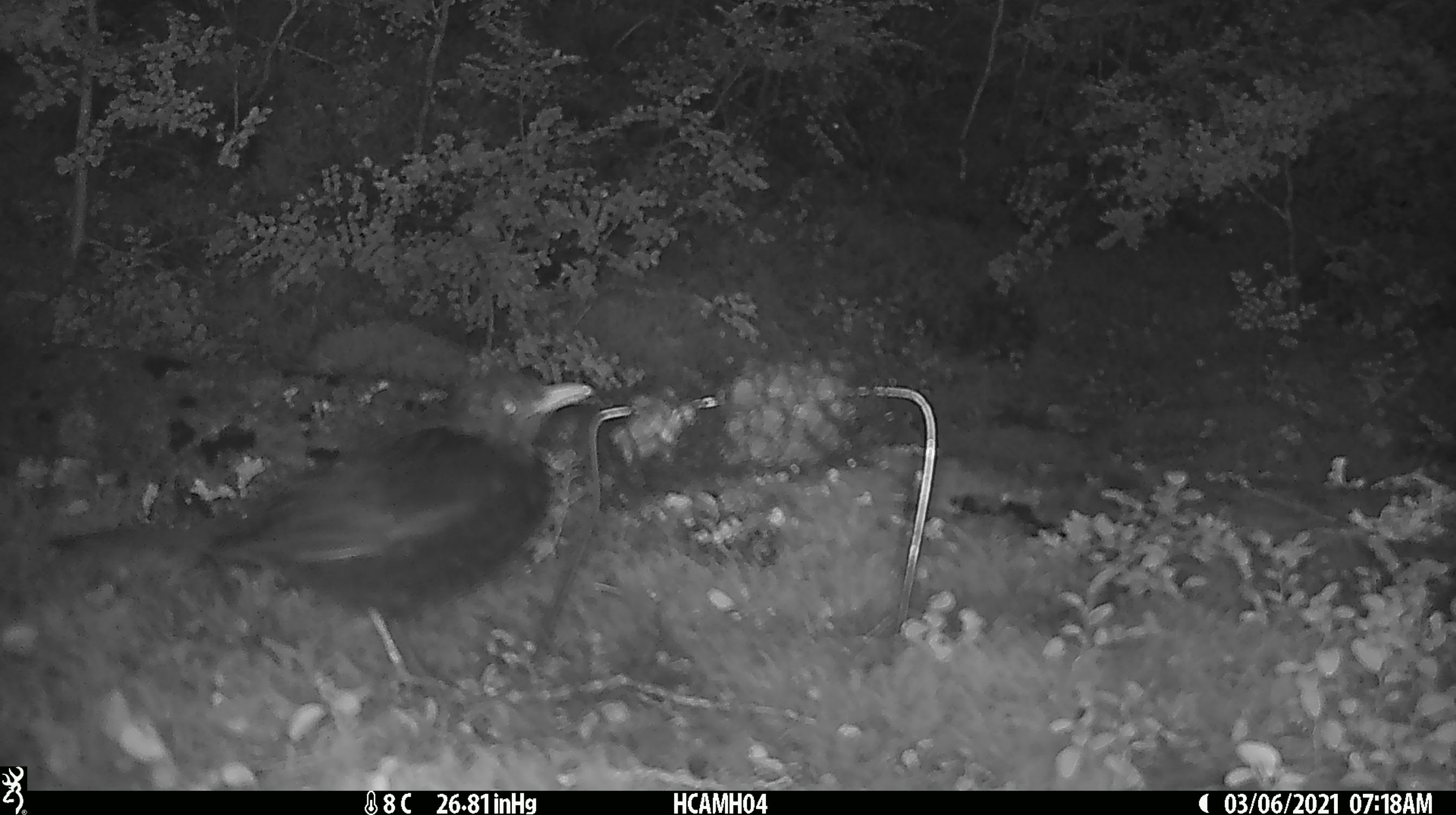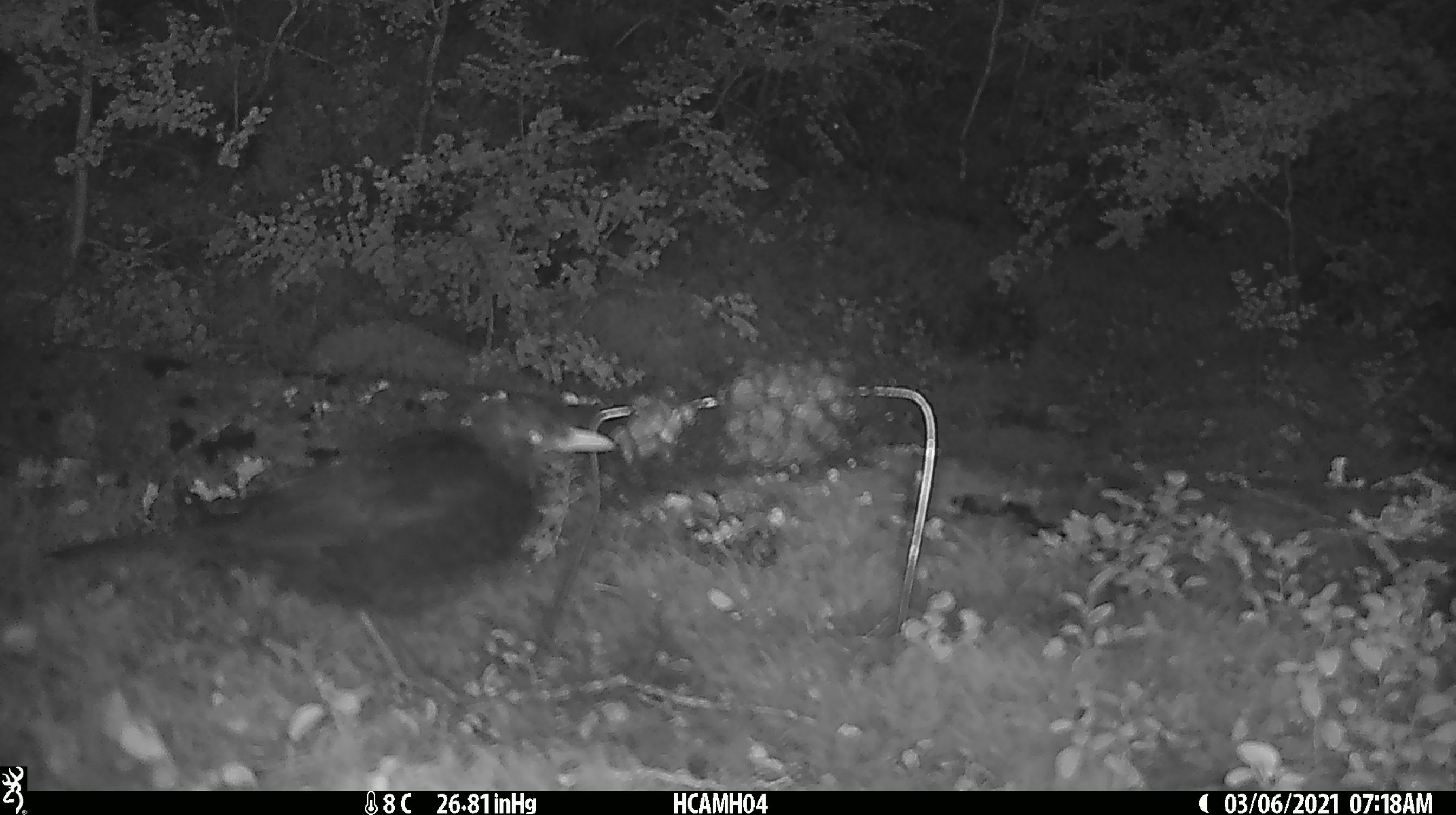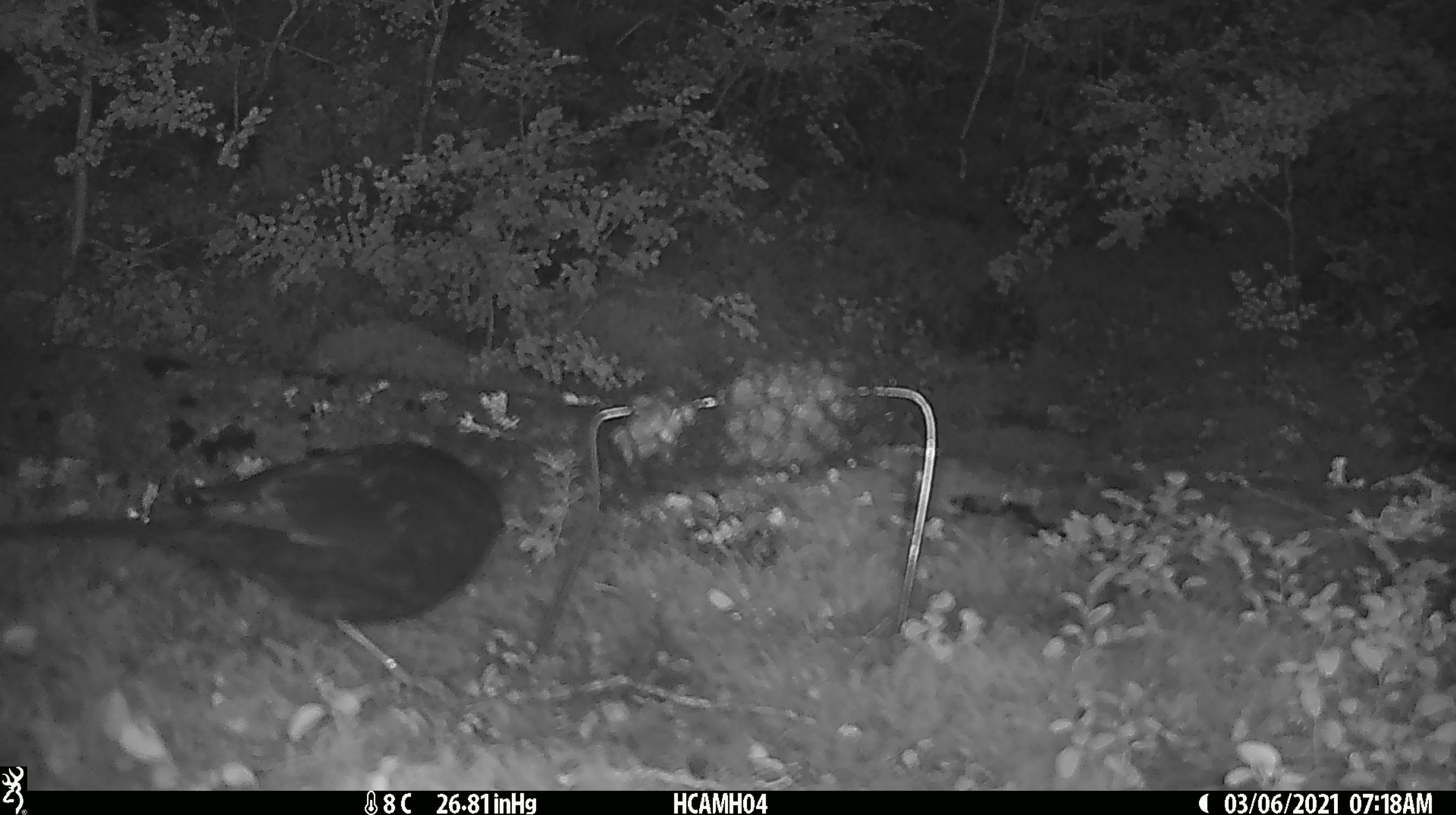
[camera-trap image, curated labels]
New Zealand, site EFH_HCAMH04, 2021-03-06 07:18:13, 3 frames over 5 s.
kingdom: Animalia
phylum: Chordata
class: Aves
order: Passeriformes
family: Turdidae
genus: Turdus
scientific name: Turdus merula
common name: eurasian blackbird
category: blackbird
Blackbird (eurasian blackbird) (Turdus merula).